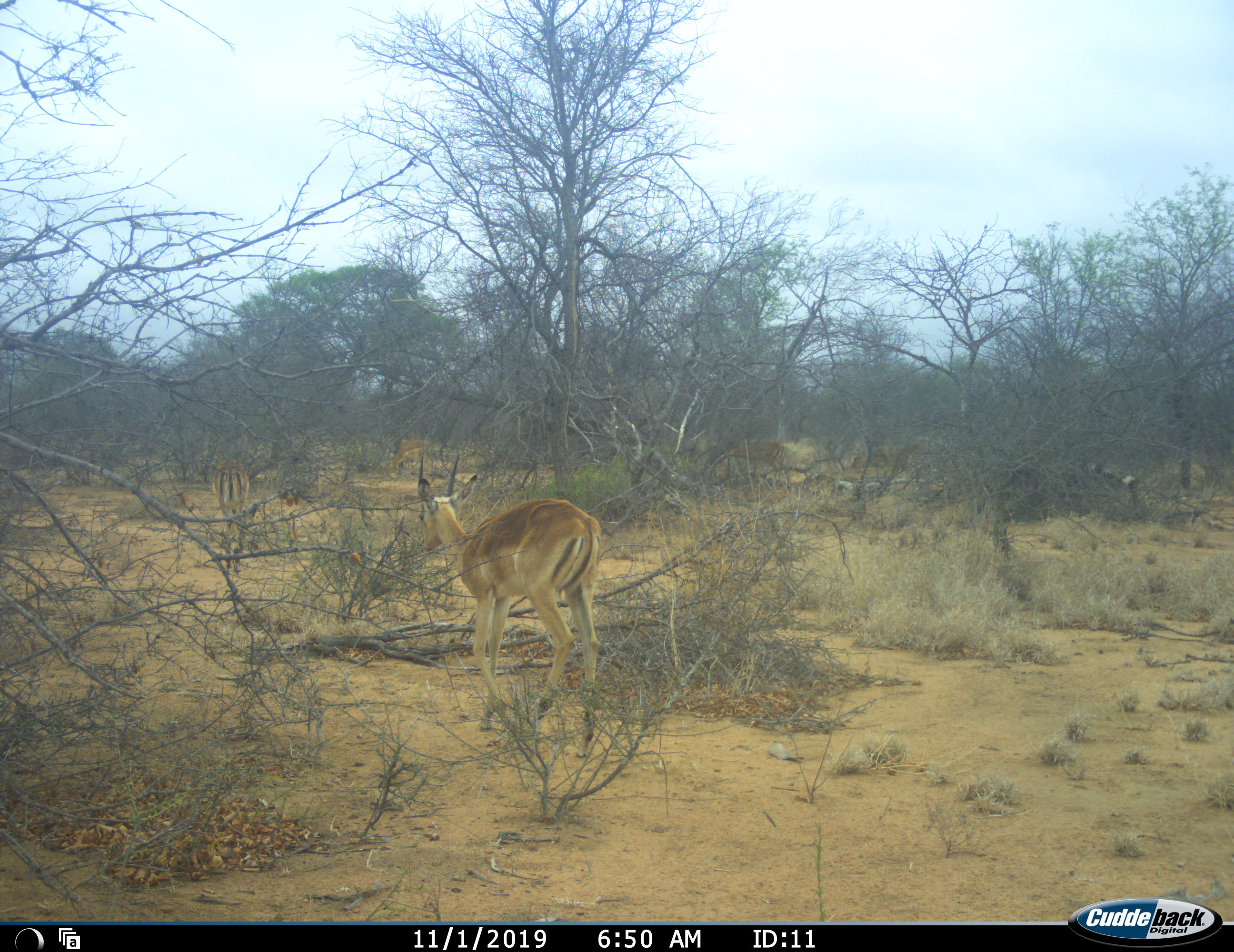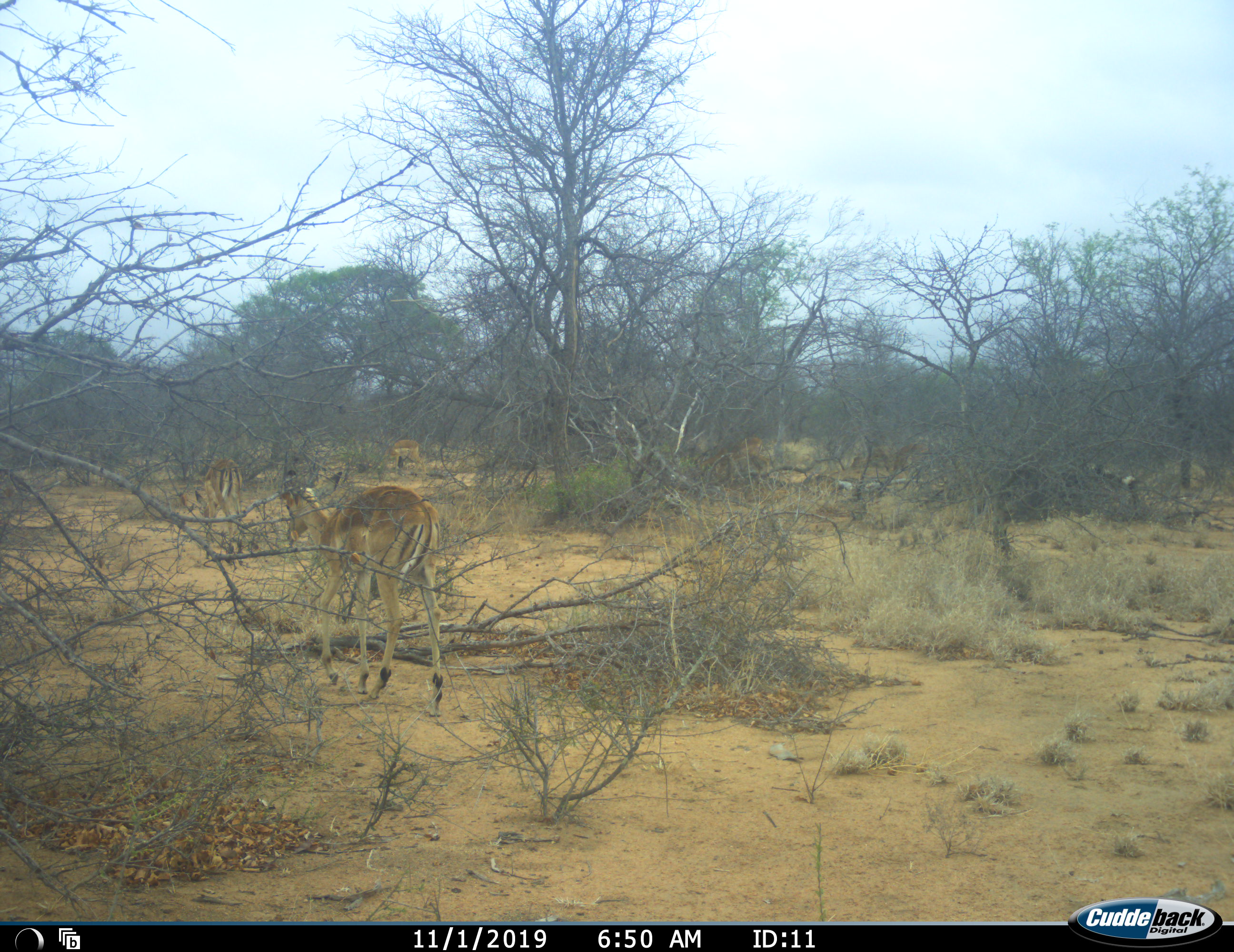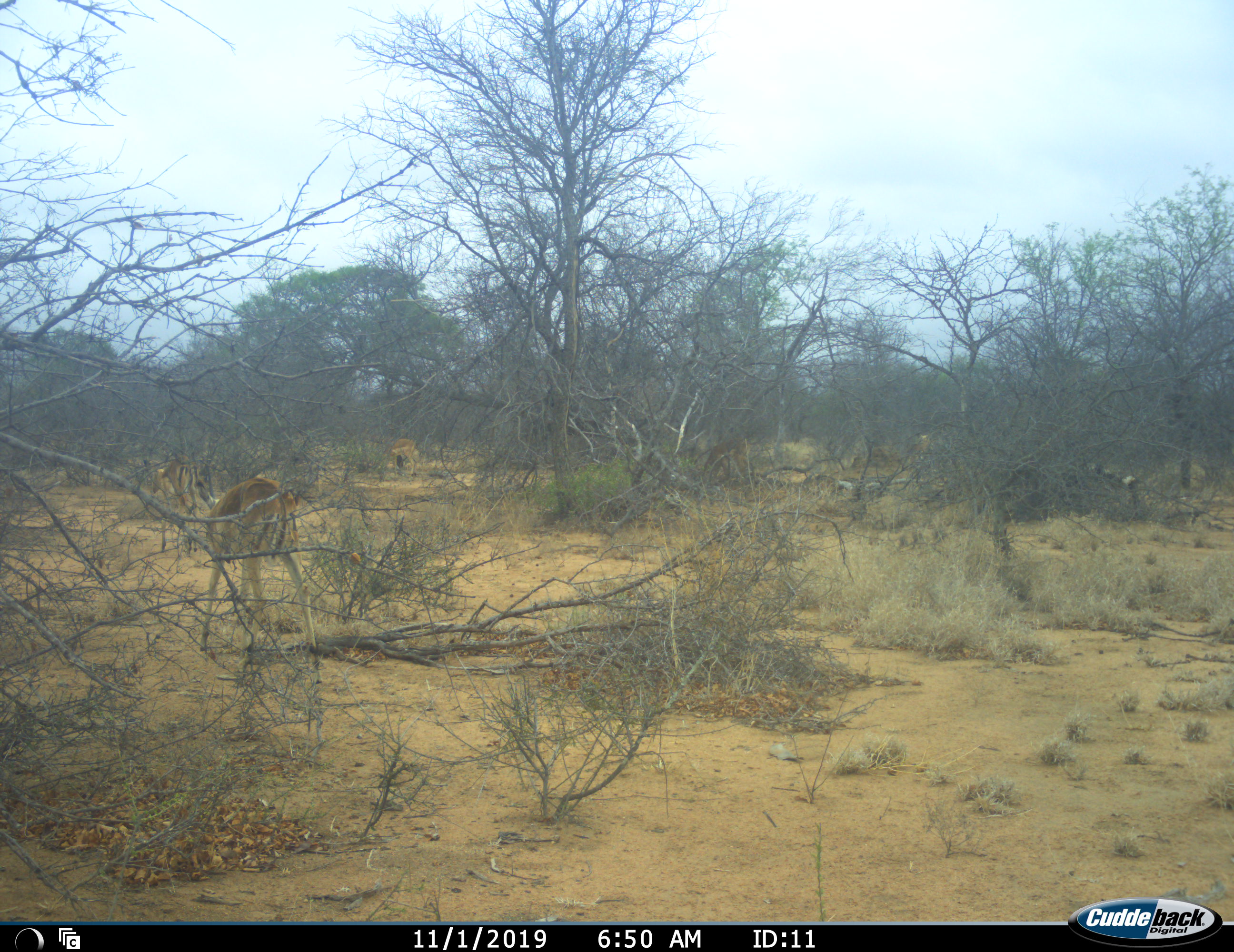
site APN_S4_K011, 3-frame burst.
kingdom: Animalia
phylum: Chordata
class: Mammalia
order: Artiodactyla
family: Bovidae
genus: Aepyceros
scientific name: Aepyceros melampus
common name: impala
Impala (Aepyceros melampus), count 4. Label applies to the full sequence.